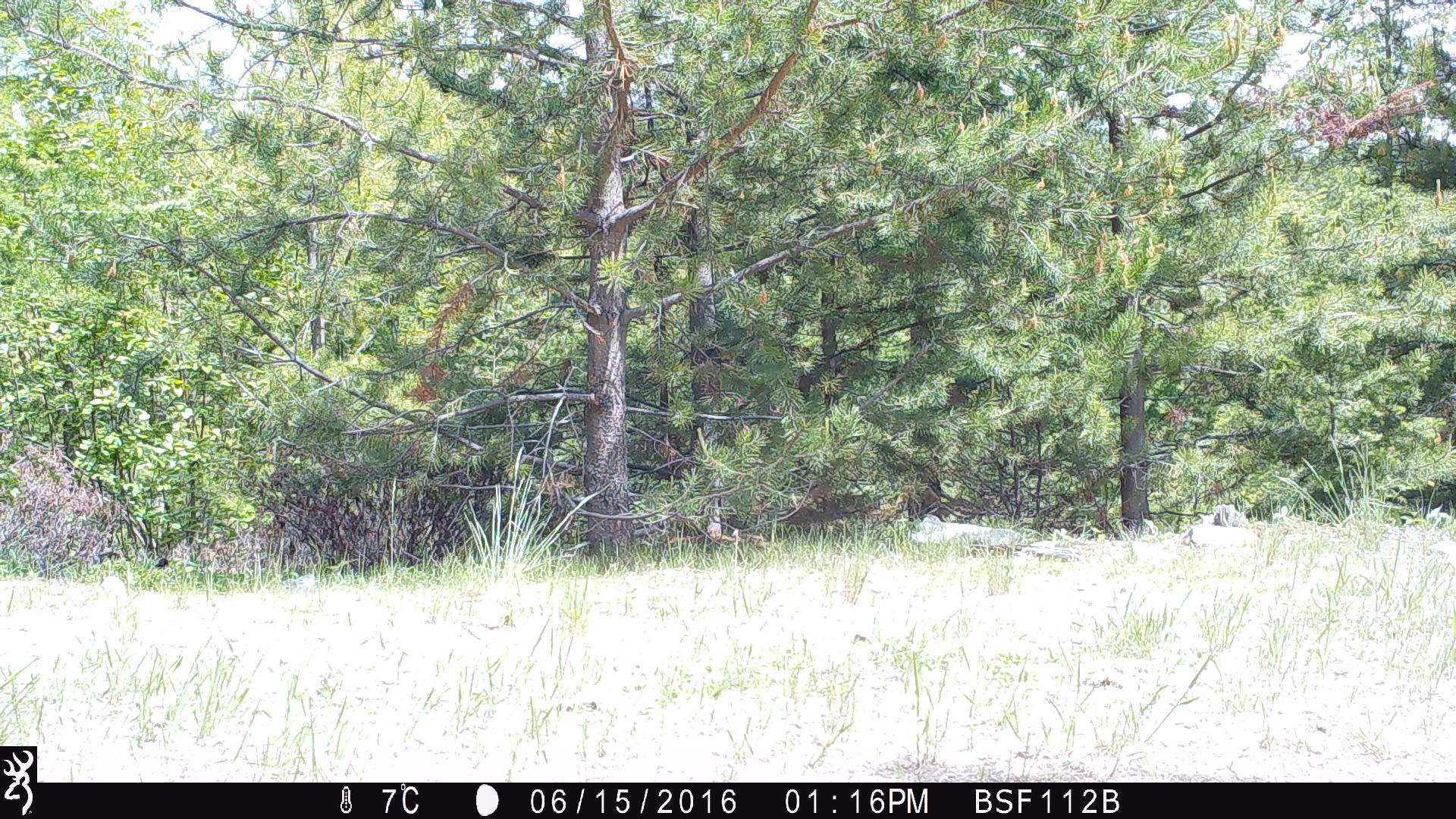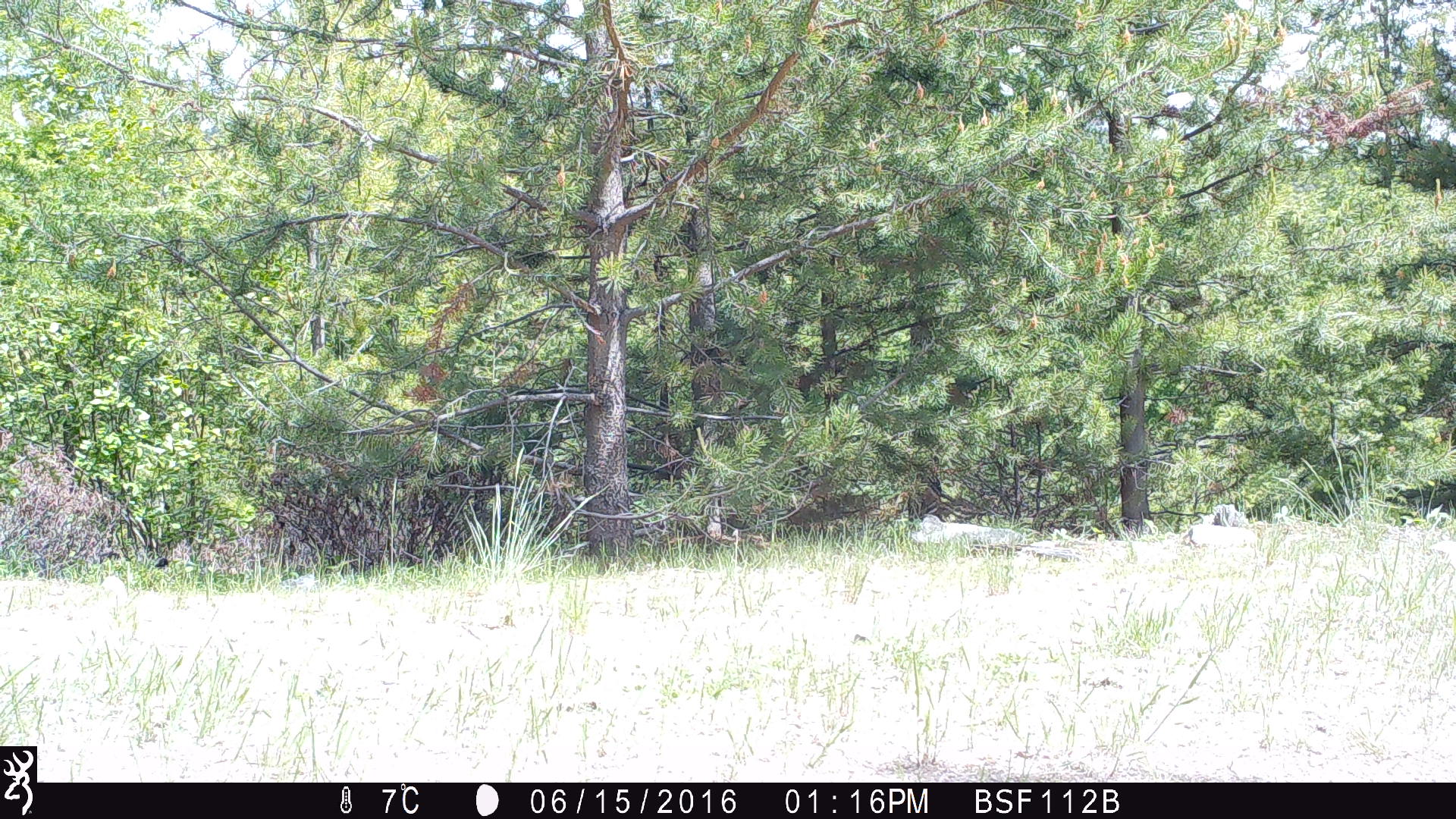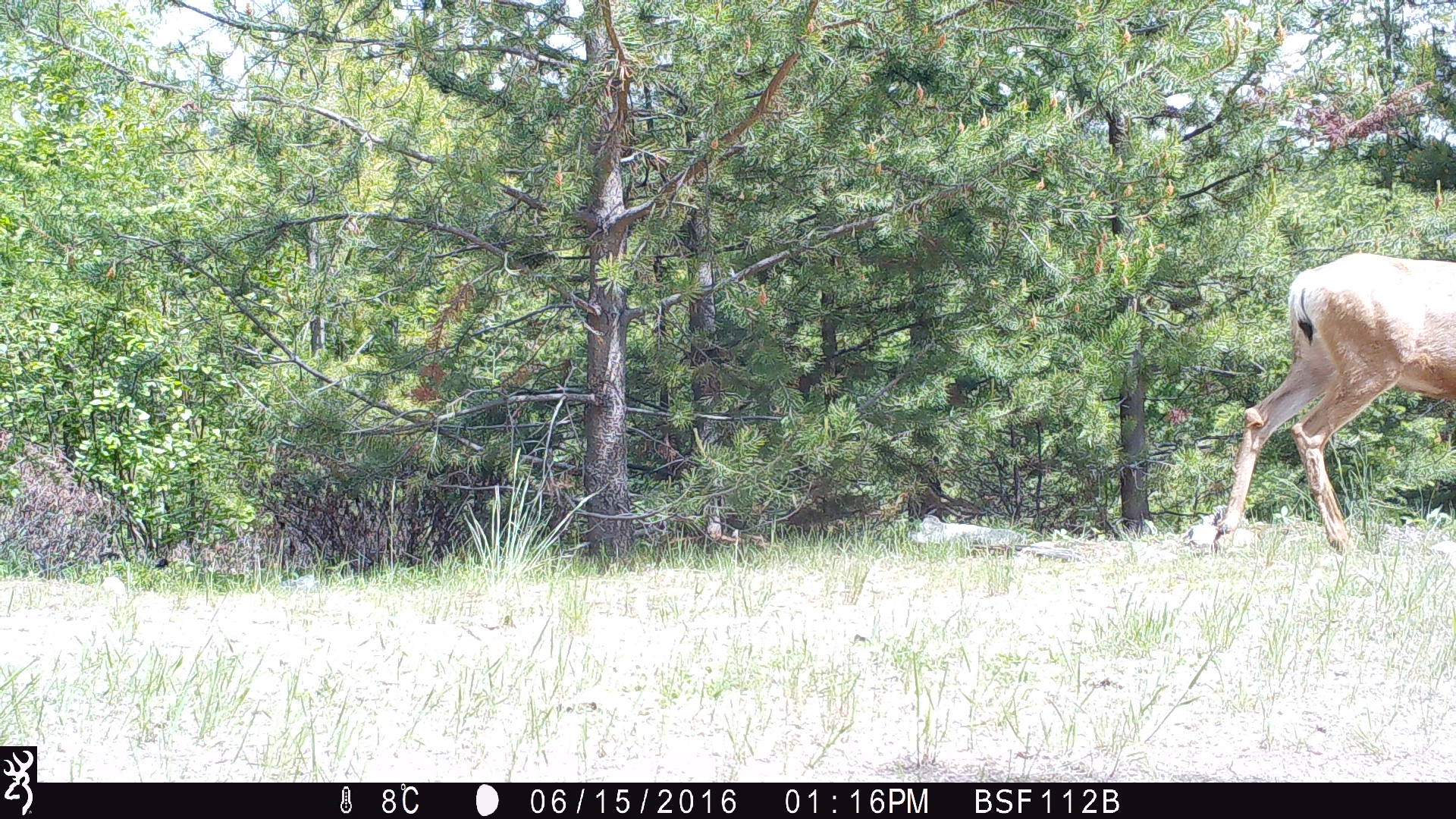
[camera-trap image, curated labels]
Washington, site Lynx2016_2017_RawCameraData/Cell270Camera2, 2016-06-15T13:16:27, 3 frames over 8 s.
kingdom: Animalia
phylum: Chordata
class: Mammalia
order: Artiodactyla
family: Cervidae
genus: Odocoileus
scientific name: Odocoileus hemionus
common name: mule deer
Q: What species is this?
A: Odocoileus hemionus (mule deer).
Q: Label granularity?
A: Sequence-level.